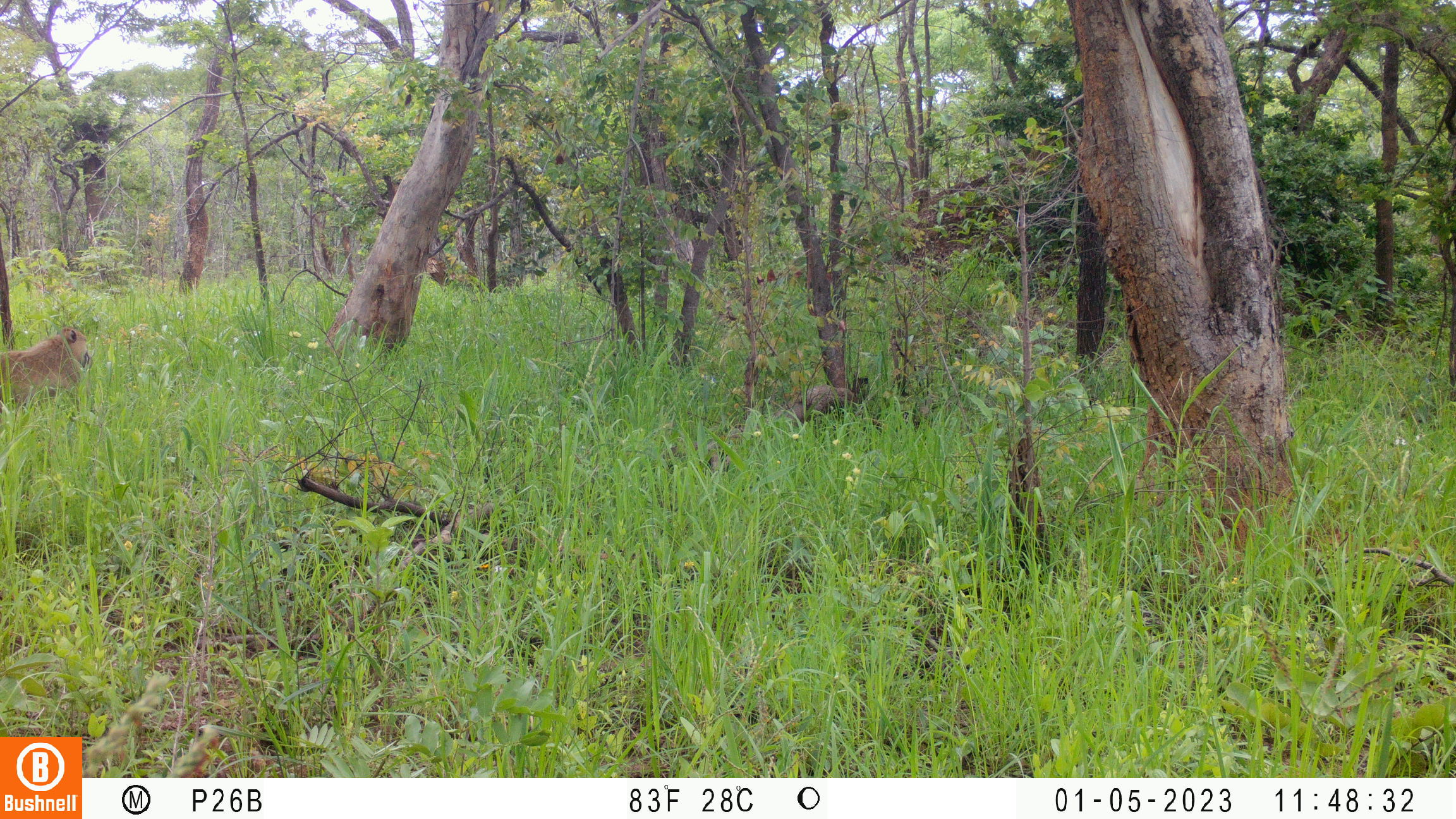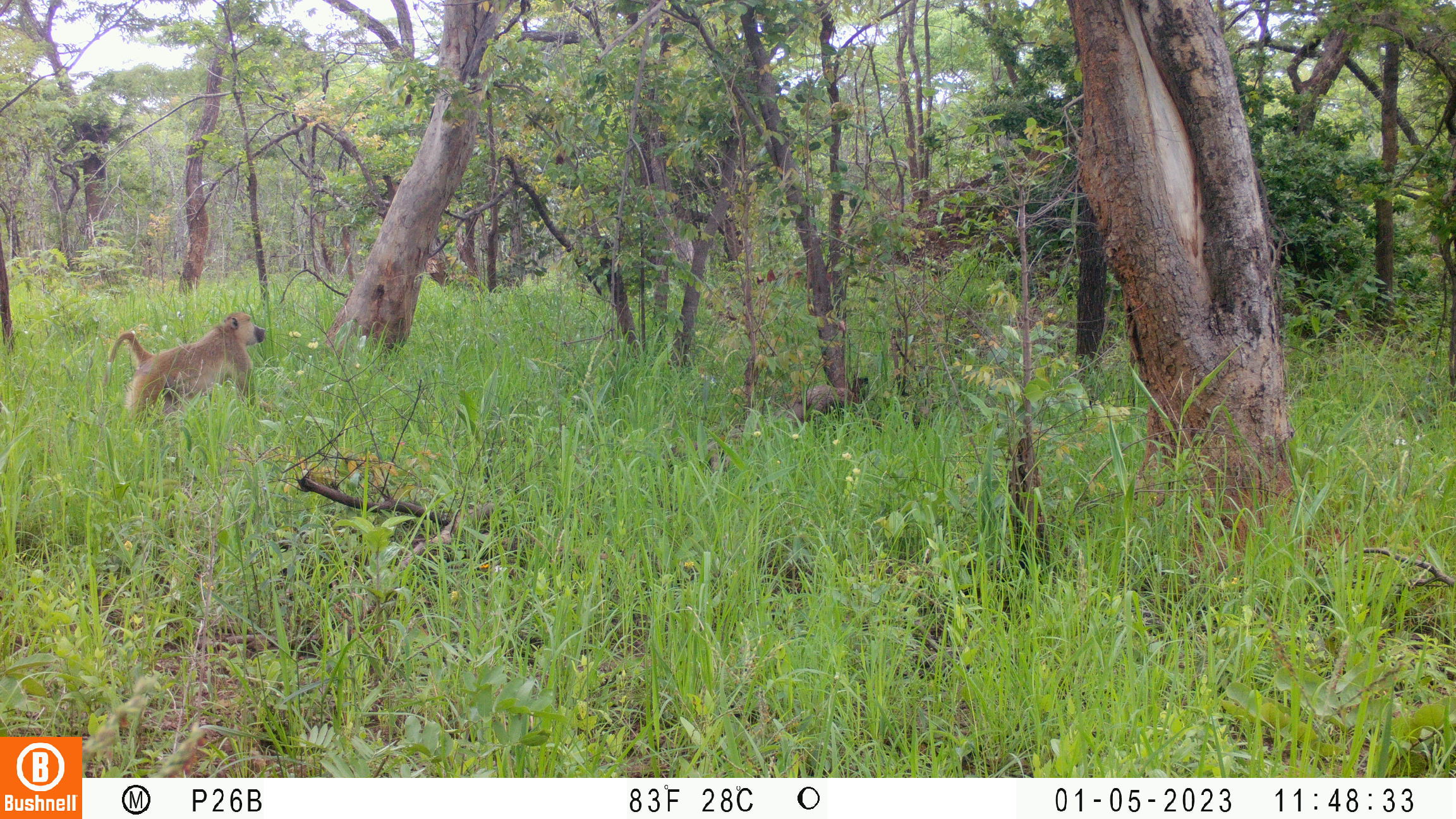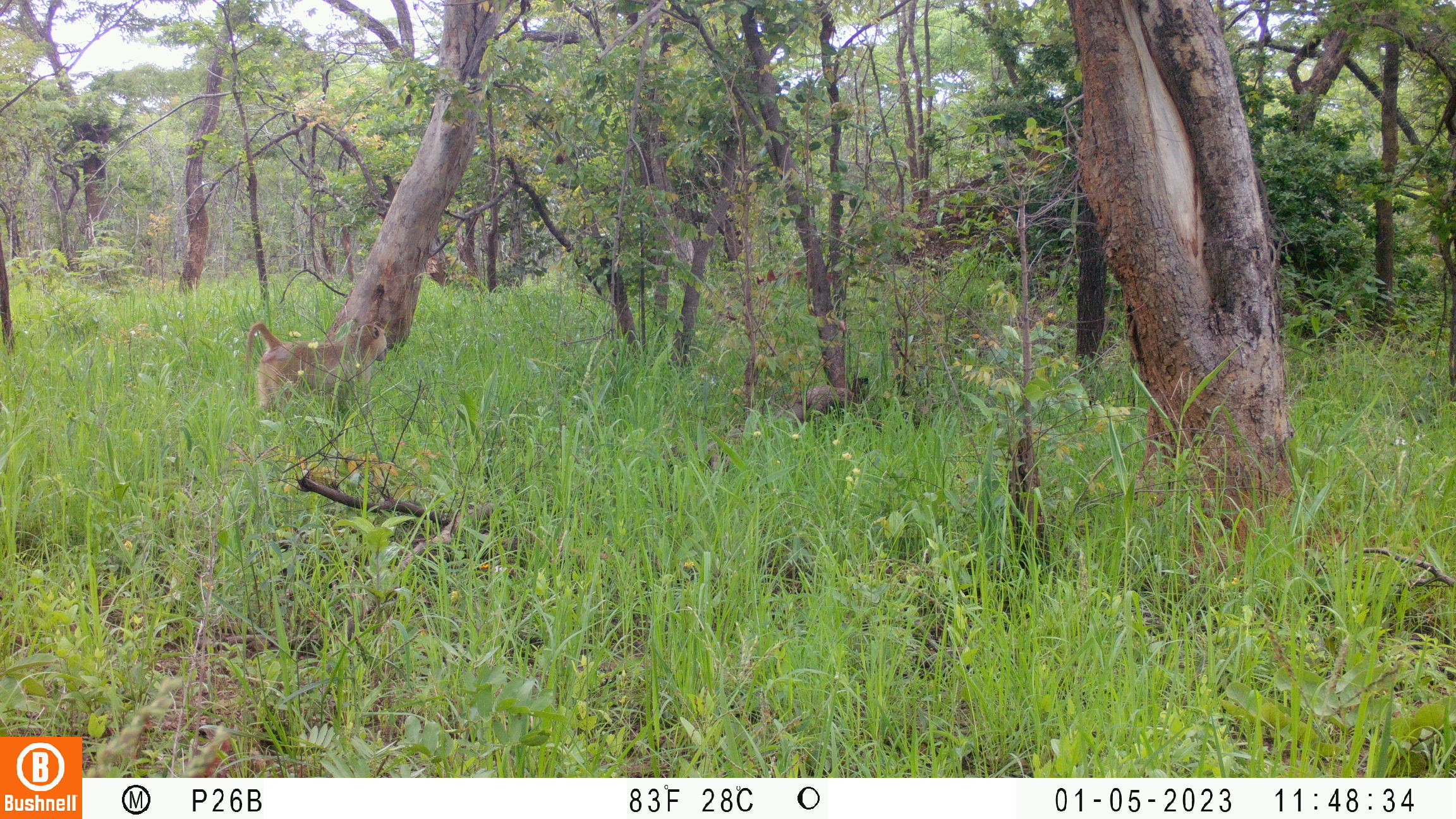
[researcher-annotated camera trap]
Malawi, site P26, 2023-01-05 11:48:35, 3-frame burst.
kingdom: Animalia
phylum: Chordata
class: Mammalia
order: Primates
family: Cercopithecidae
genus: Papio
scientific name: Papio cynocephalus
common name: yellow baboon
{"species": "yellow baboon (Papio cynocephalus)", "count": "1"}